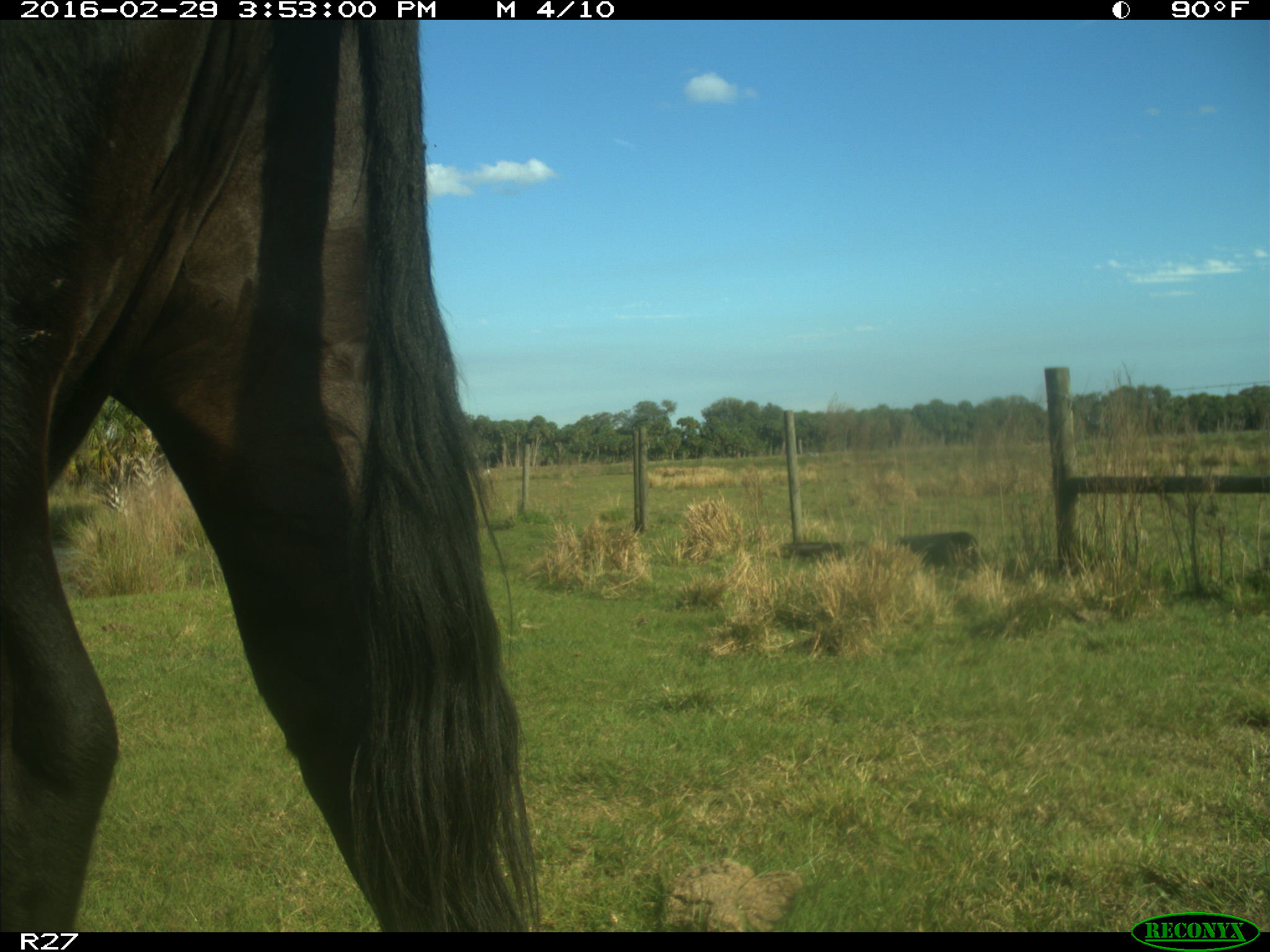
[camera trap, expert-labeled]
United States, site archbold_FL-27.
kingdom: Animalia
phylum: Chordata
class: Mammalia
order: Artiodactyla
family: Bovidae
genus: Bos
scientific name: Bos taurus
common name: domestic cow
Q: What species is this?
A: Bos taurus (domestic cow).